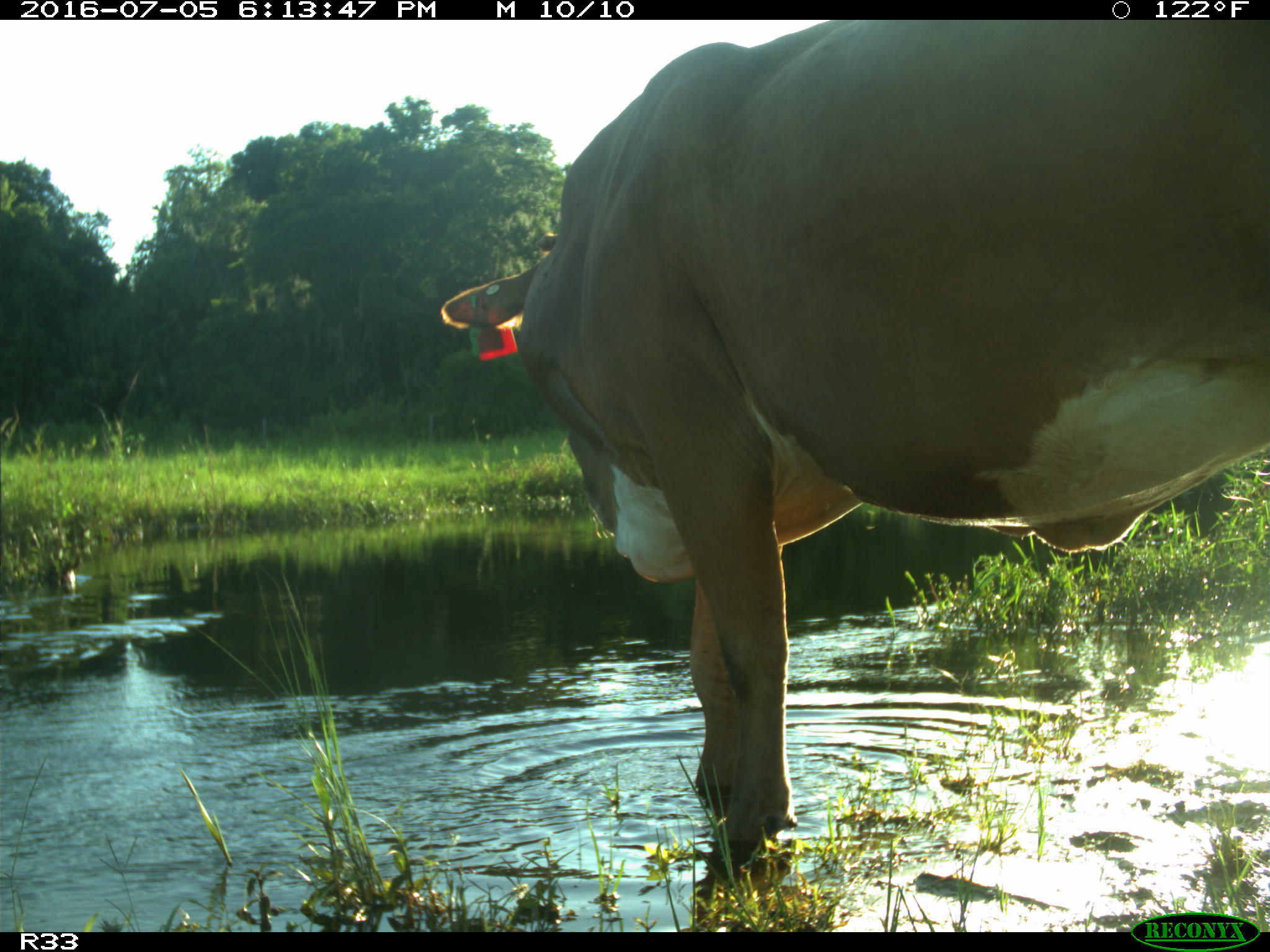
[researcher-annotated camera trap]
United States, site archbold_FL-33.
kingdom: Animalia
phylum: Chordata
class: Mammalia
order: Artiodactyla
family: Bovidae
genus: Bos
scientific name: Bos taurus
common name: domestic cow